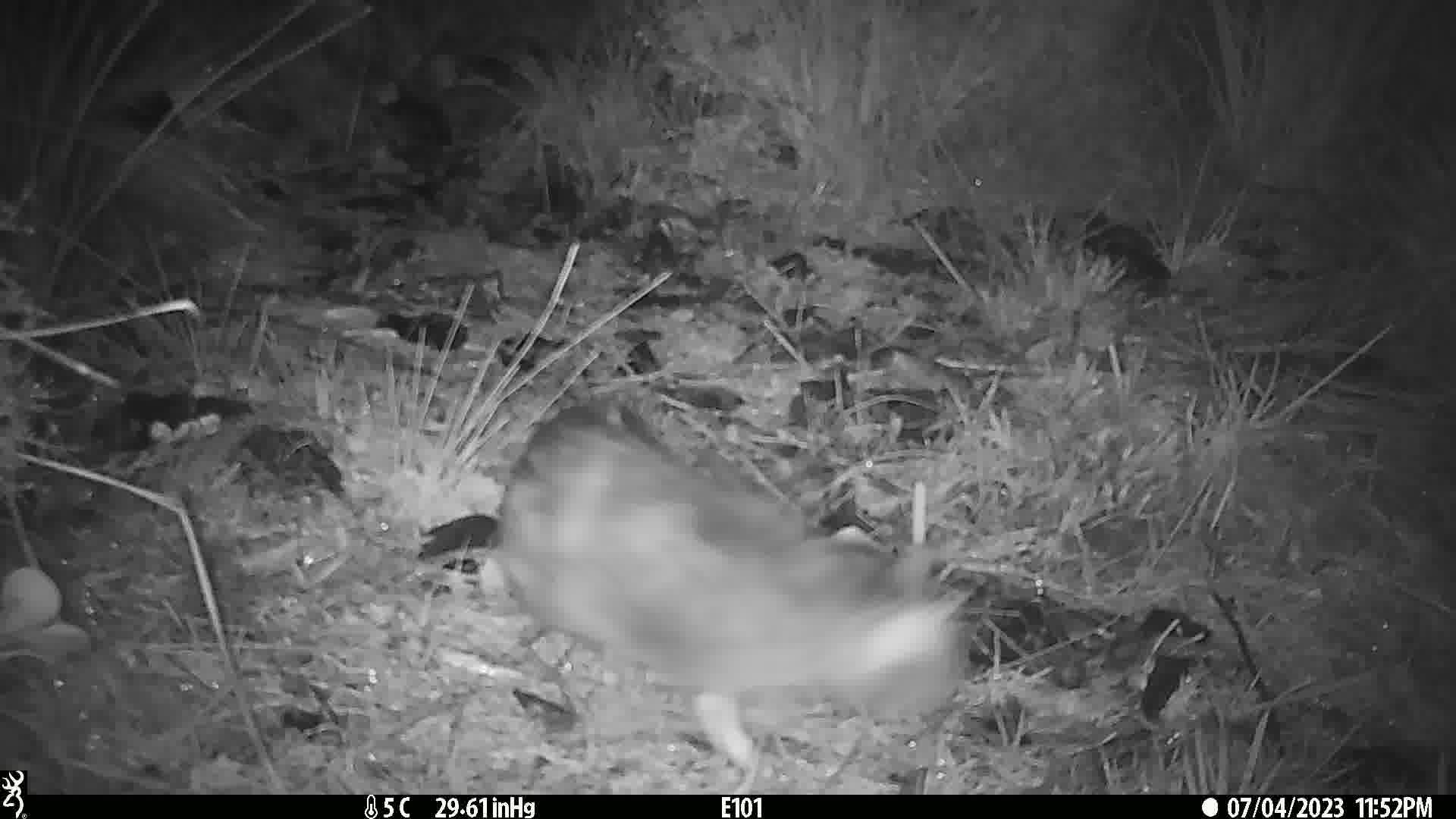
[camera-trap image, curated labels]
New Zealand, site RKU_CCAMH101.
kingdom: Animalia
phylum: Chordata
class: Mammalia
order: Carnivora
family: Felidae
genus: Felis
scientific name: Felis catus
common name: domestic cat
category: cat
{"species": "cat (domestic cat) (Felis catus)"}